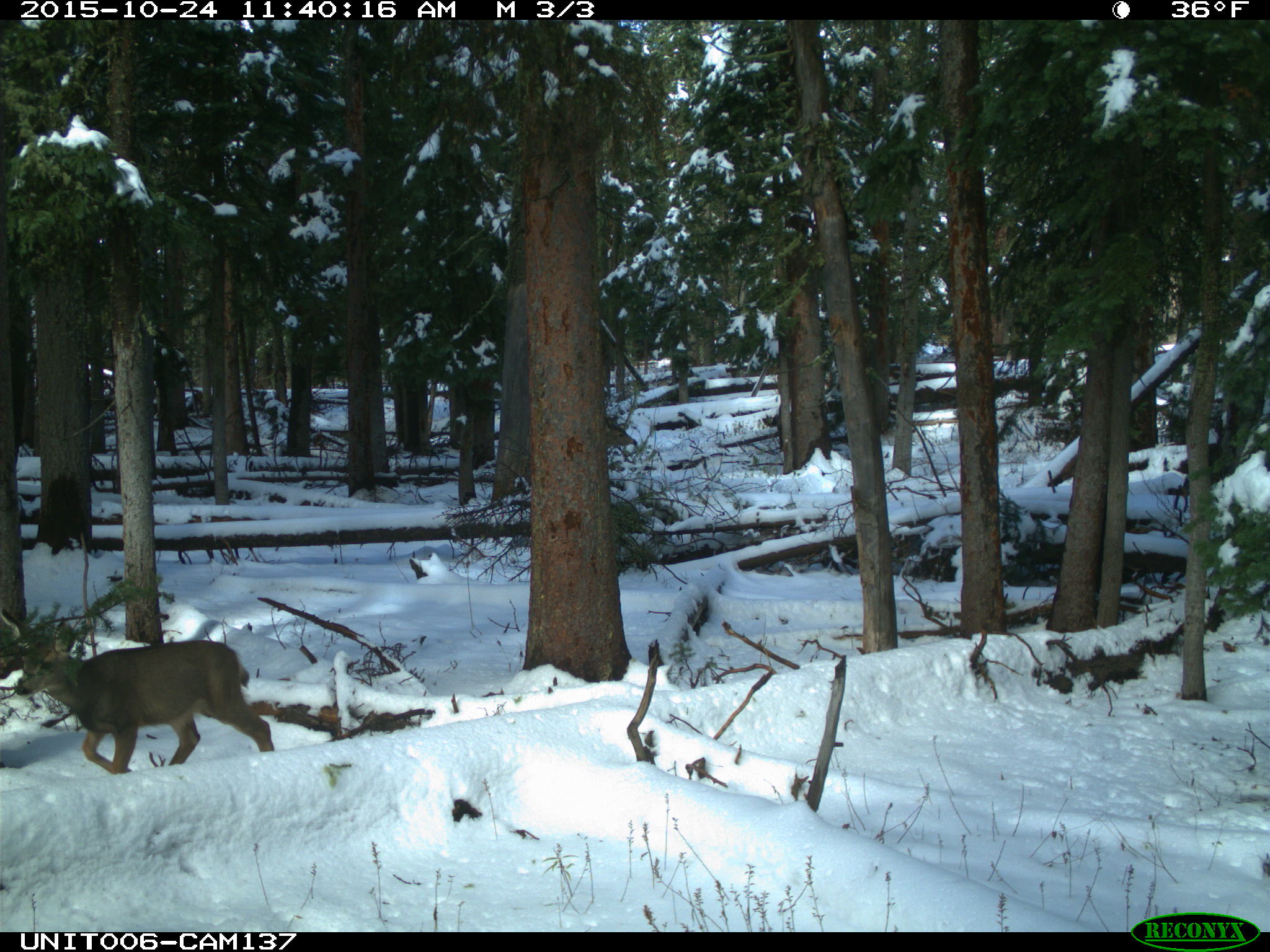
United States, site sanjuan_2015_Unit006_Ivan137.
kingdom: Animalia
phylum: Chordata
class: Mammalia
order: Artiodactyla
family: Cervidae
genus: Odocoileus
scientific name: Odocoileus hemionus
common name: mule deer